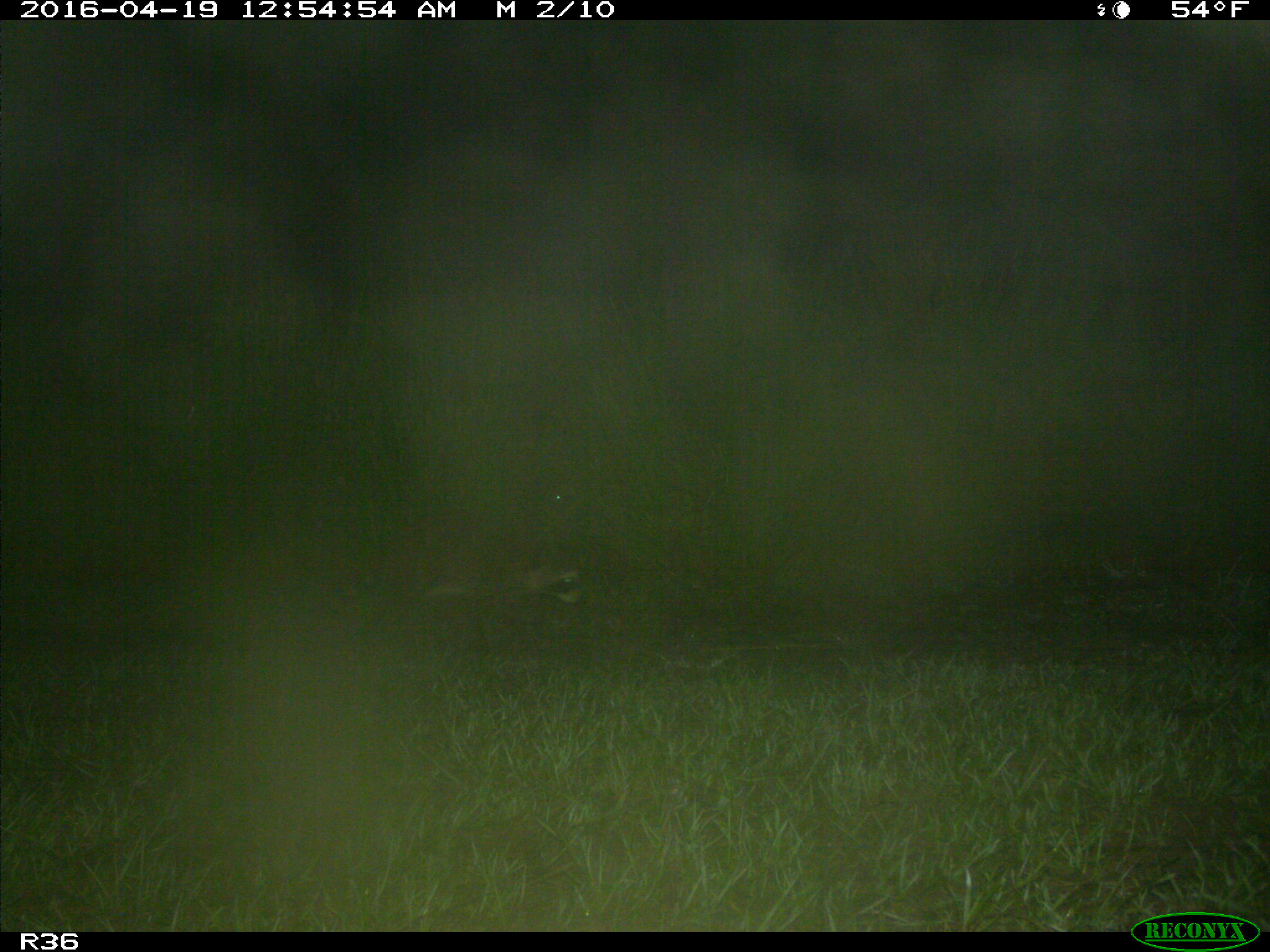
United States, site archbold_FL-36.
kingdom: Animalia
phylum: Chordata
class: Mammalia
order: Carnivora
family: Procyonidae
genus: Procyon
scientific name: Procyon lotor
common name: common raccoon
Procyon lotor (common raccoon).